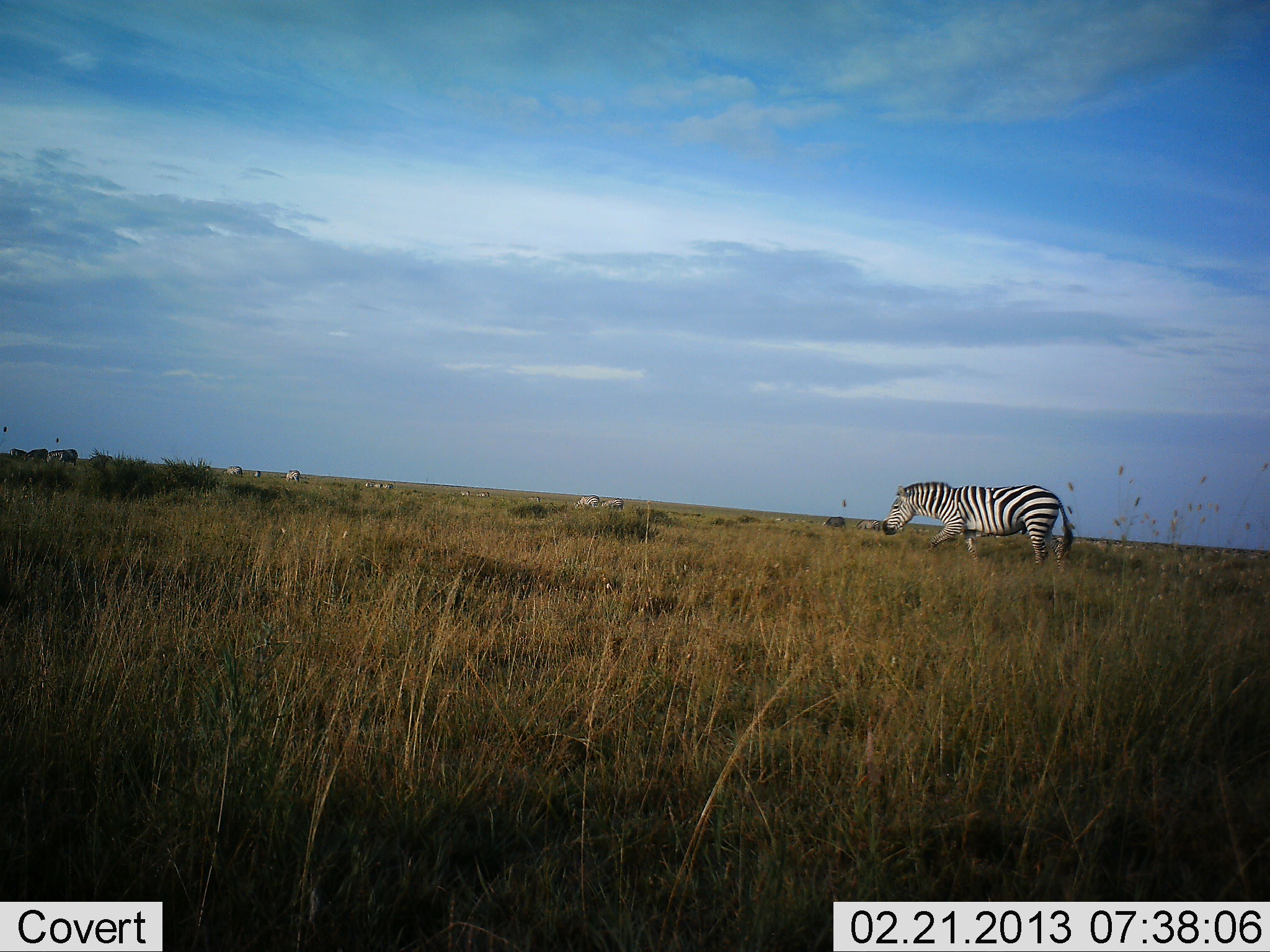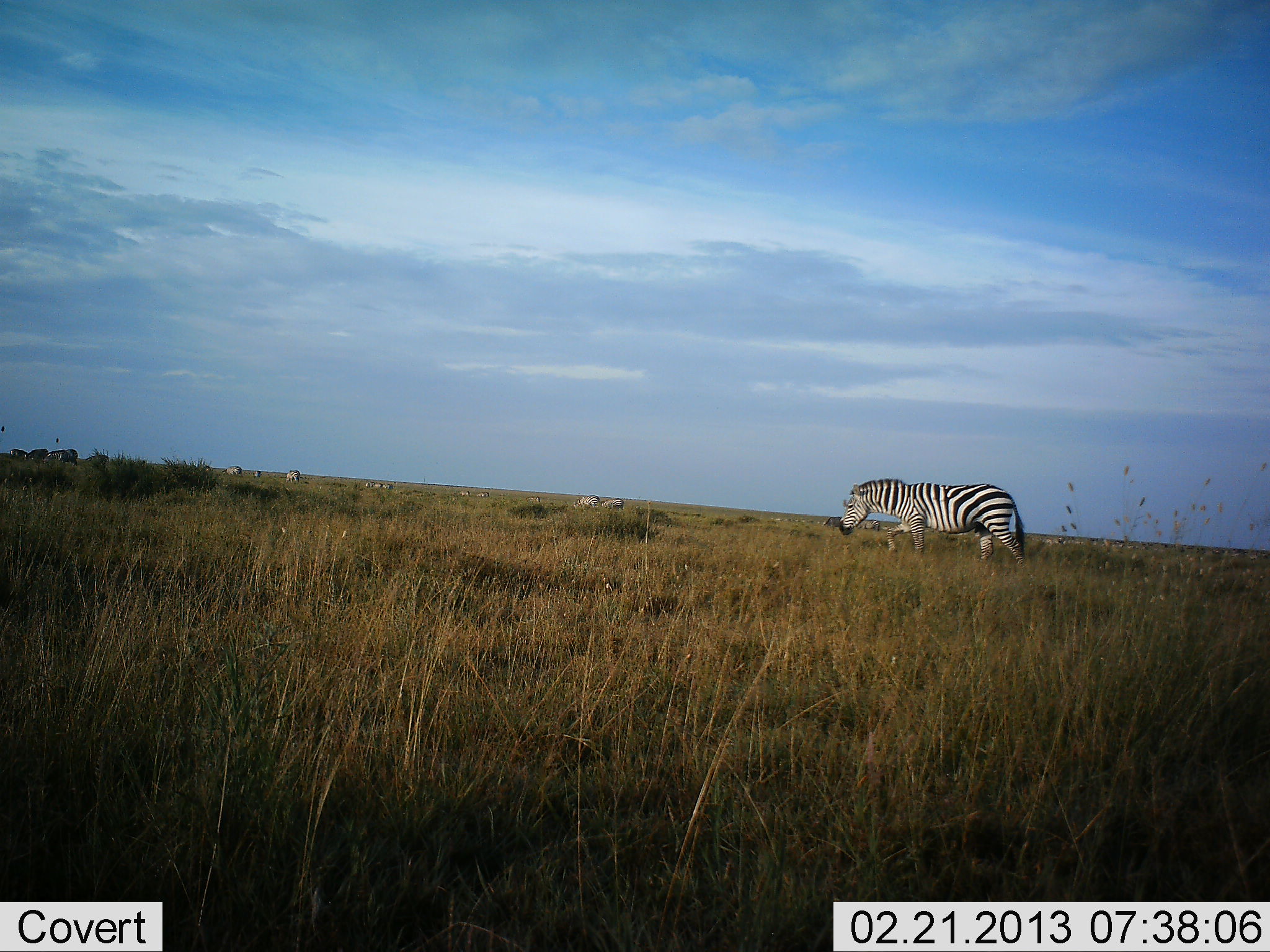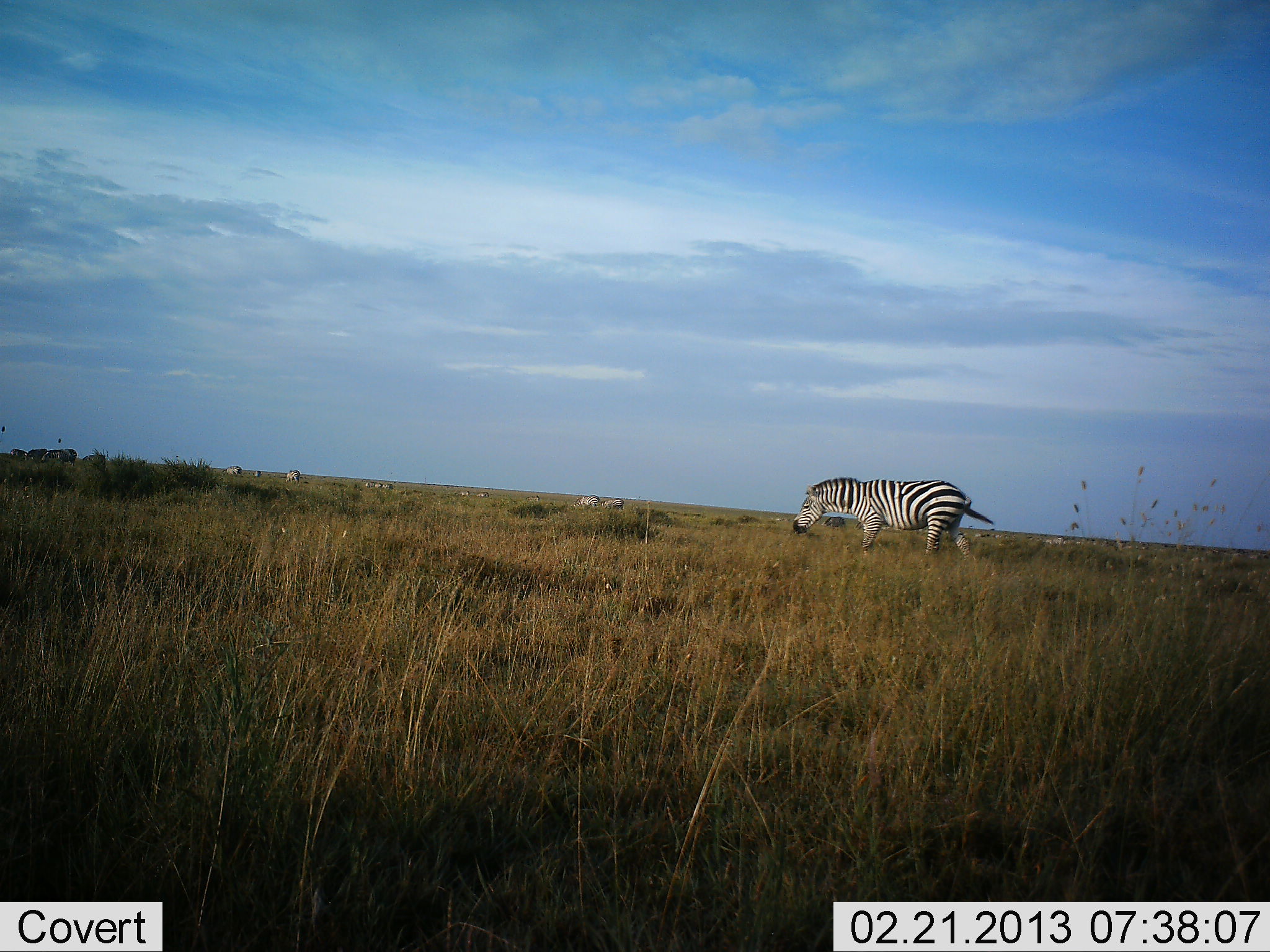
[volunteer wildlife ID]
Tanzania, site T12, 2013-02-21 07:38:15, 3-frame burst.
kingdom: Animalia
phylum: Chordata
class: Mammalia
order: Perissodactyla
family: Equidae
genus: Equus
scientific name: Equus quagga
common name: plains zebra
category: zebra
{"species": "zebra (plains zebra) (Equus quagga)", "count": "1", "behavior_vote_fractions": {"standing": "22%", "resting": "4%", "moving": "91%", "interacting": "0%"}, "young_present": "0%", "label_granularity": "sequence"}